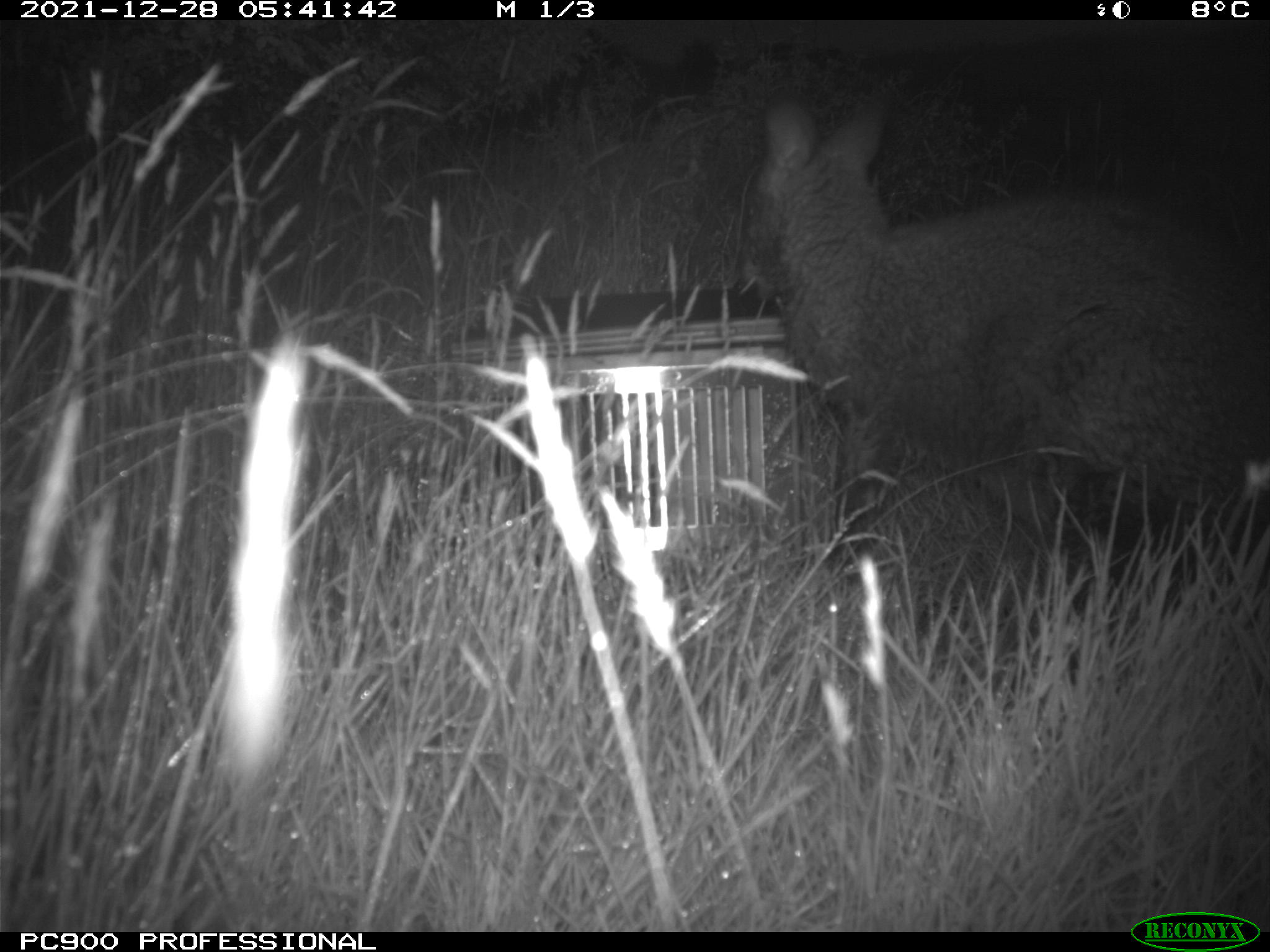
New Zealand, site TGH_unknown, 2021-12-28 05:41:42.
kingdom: Animalia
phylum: Chordata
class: Mammalia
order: Diprotodontia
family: Macropodidae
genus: Notamacropus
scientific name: Notamacropus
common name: wallaby